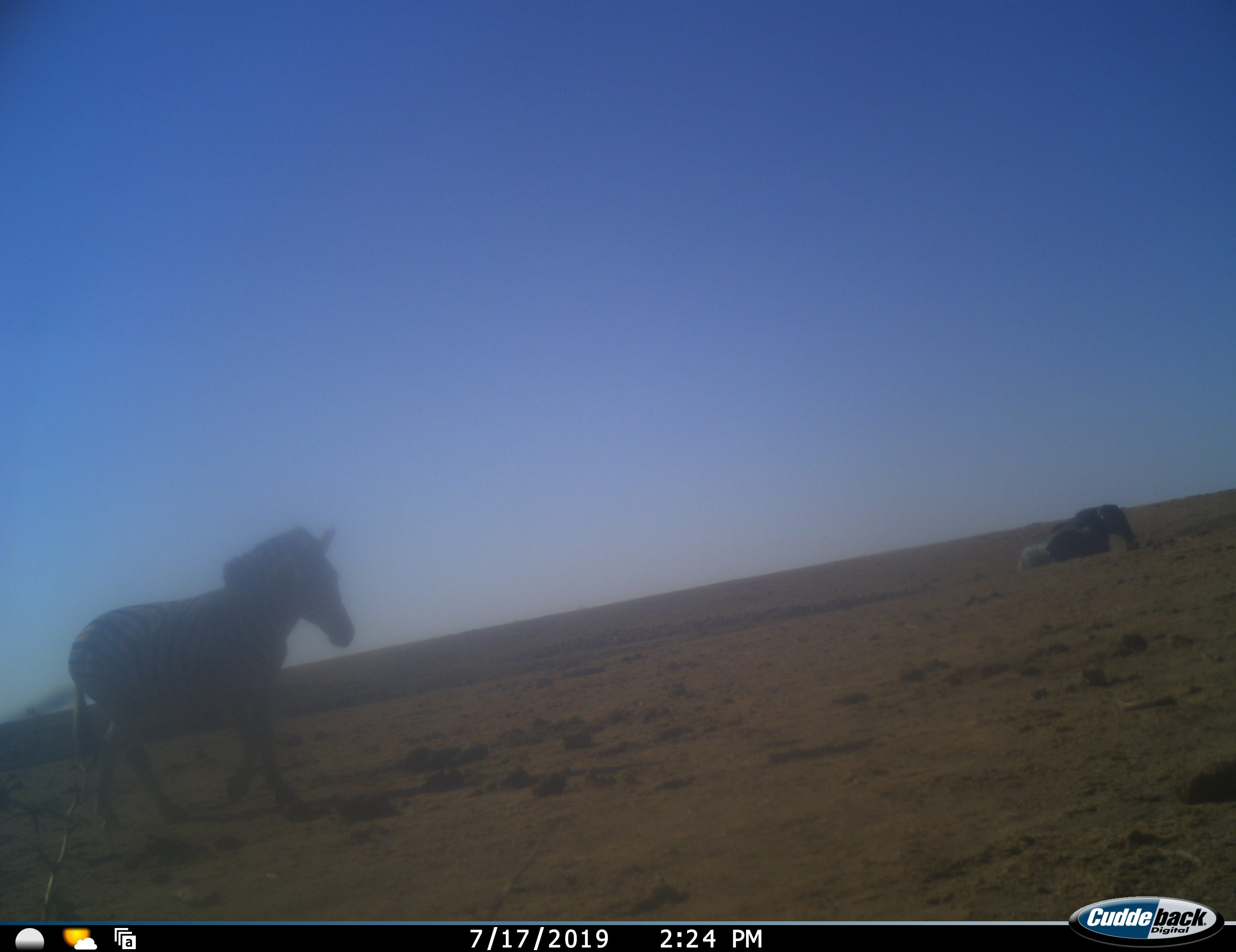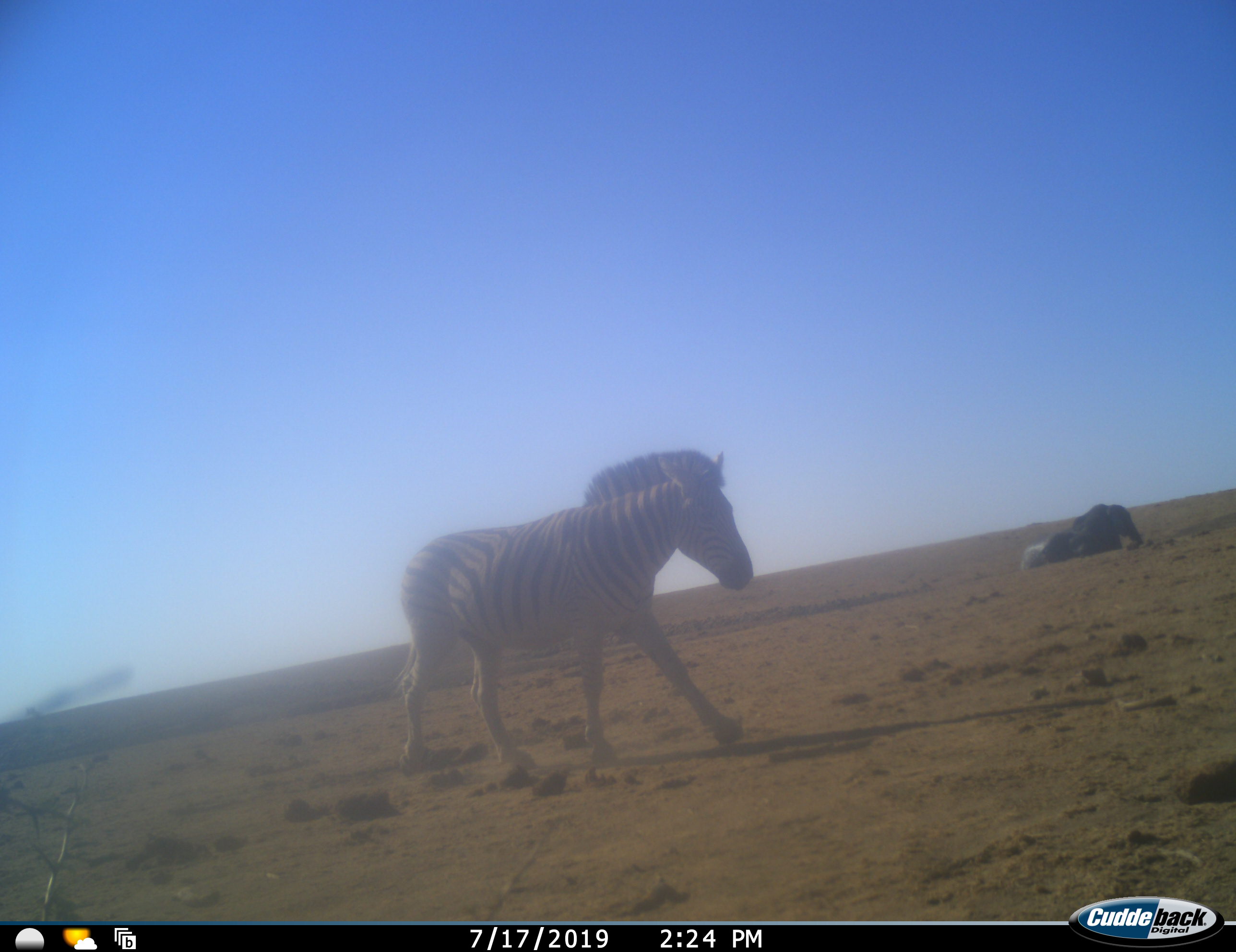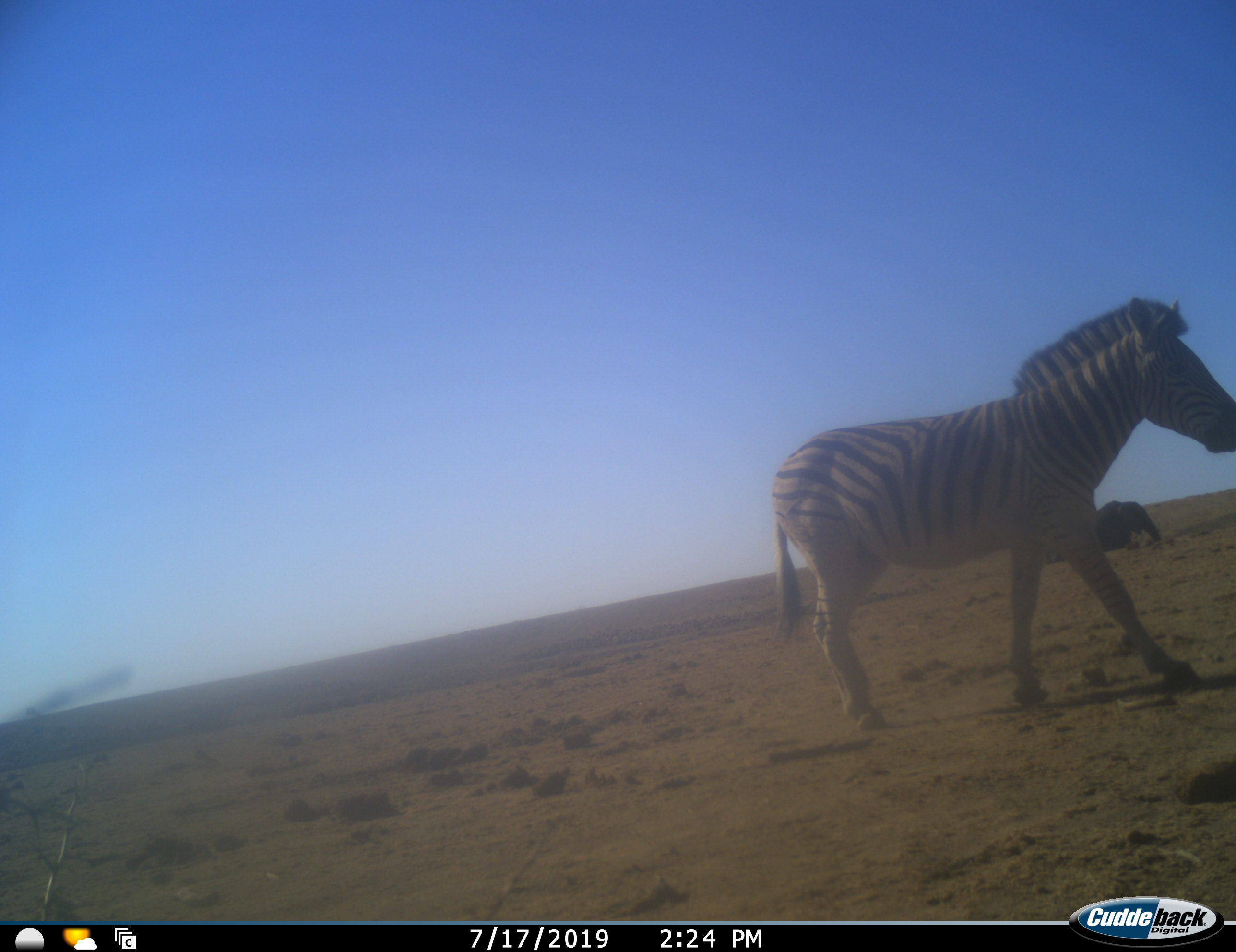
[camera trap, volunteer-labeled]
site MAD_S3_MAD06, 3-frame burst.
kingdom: Animalia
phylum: Chordata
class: Mammalia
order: Proboscidea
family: Elephantidae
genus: Loxodonta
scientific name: Loxodonta africana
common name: african bush elephant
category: elephant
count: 2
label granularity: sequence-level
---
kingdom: Animalia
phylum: Chordata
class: Mammalia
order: Perissodactyla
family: Equidae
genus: Equus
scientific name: Equus quagga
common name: plains zebra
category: zebraplains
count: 1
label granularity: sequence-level